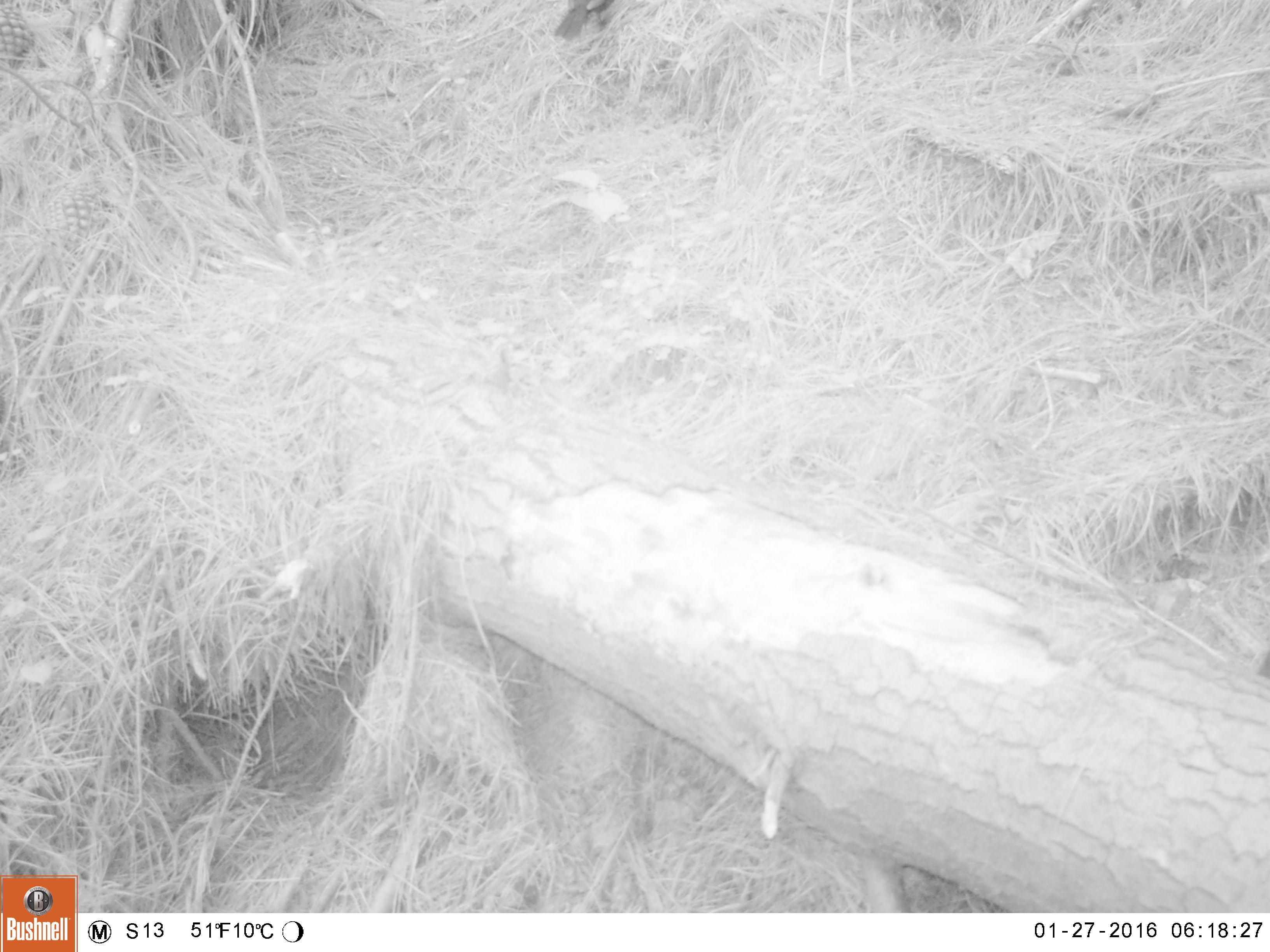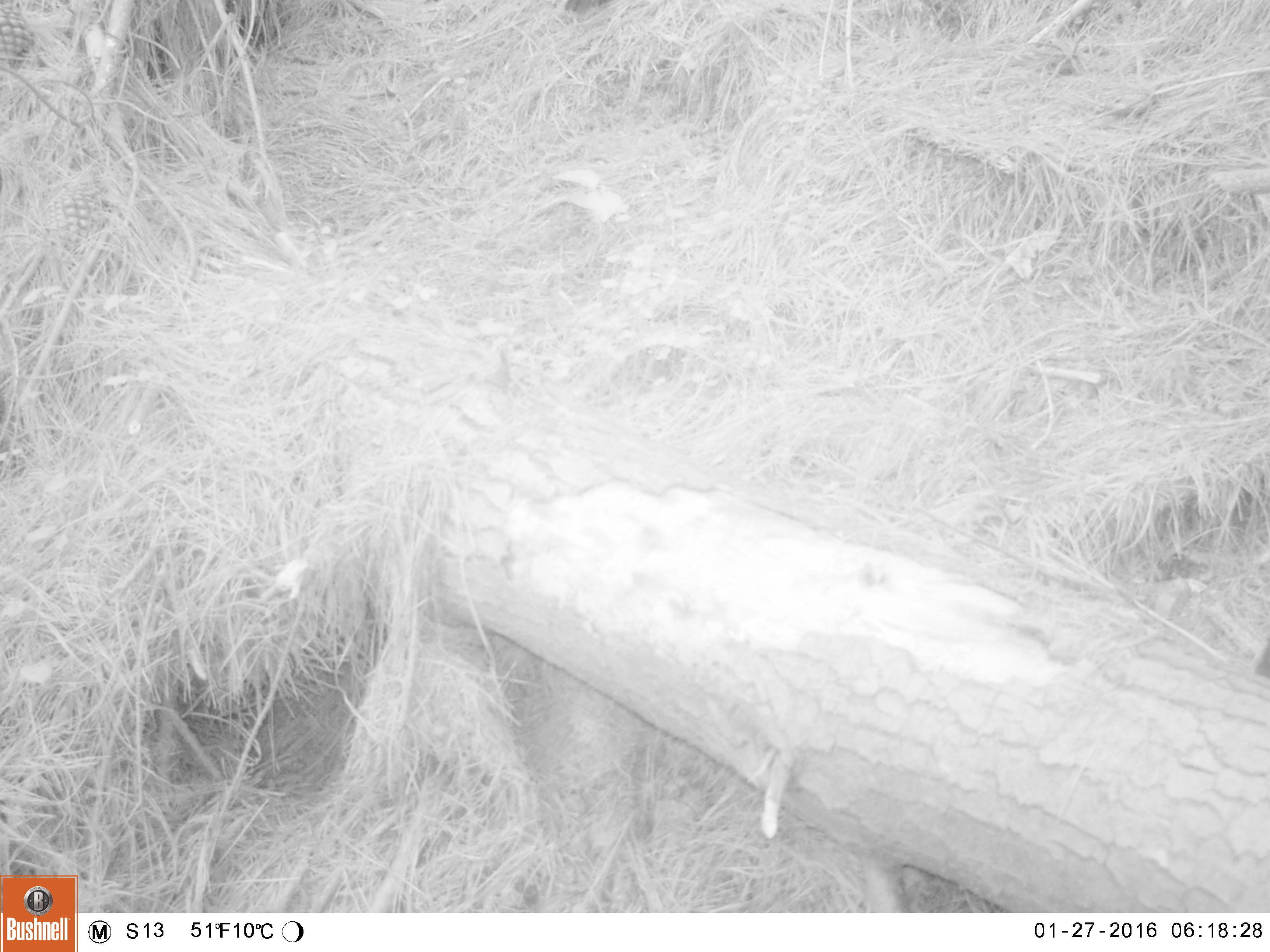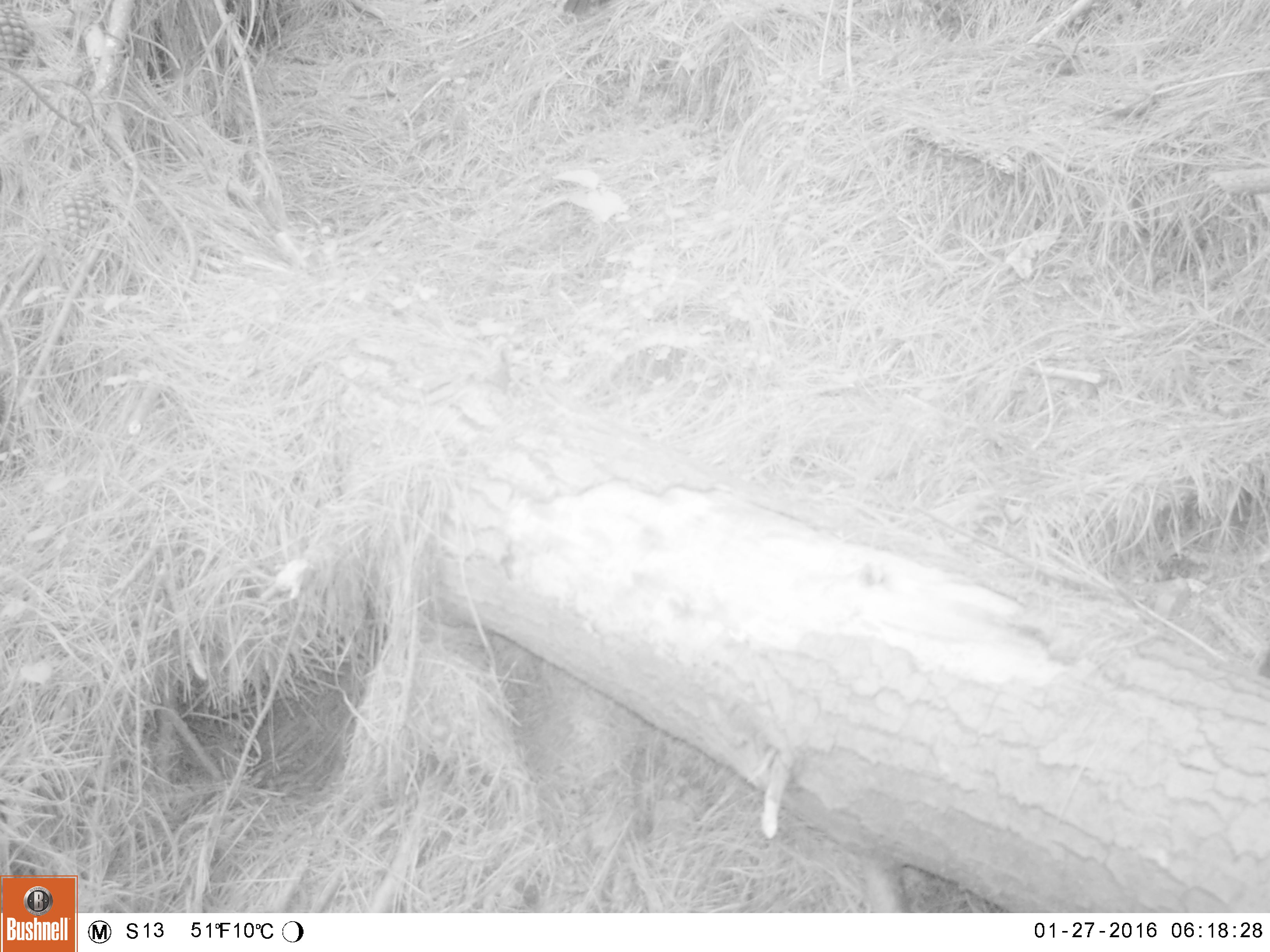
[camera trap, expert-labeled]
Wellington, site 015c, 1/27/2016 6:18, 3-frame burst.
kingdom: Animalia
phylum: Chordata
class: Aves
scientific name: Aves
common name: bird